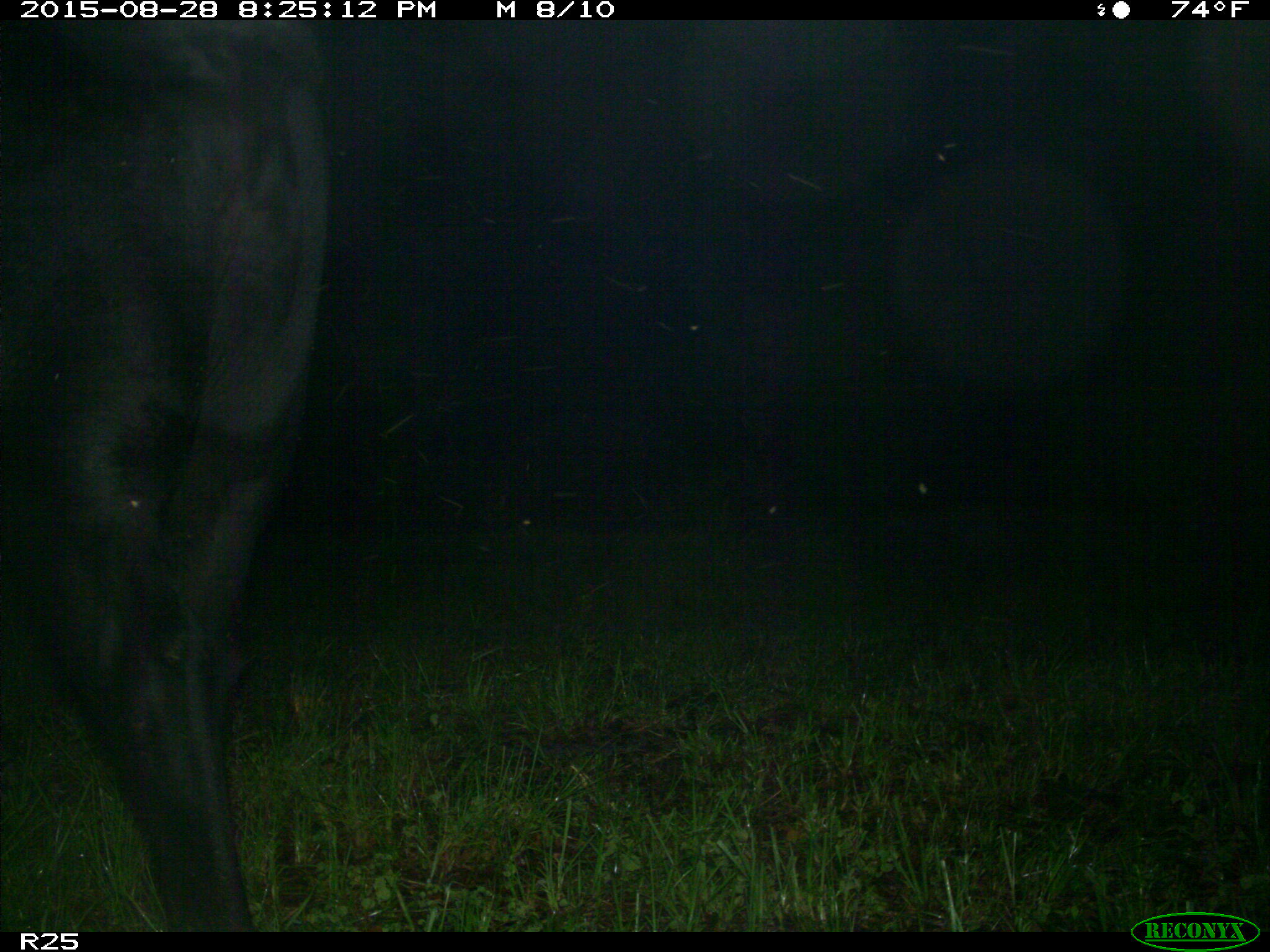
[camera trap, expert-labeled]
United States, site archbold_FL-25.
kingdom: Animalia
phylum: Chordata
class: Mammalia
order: Artiodactyla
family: Bovidae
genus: Bos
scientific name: Bos taurus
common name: domestic cow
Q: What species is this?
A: Bos taurus (domestic cow).